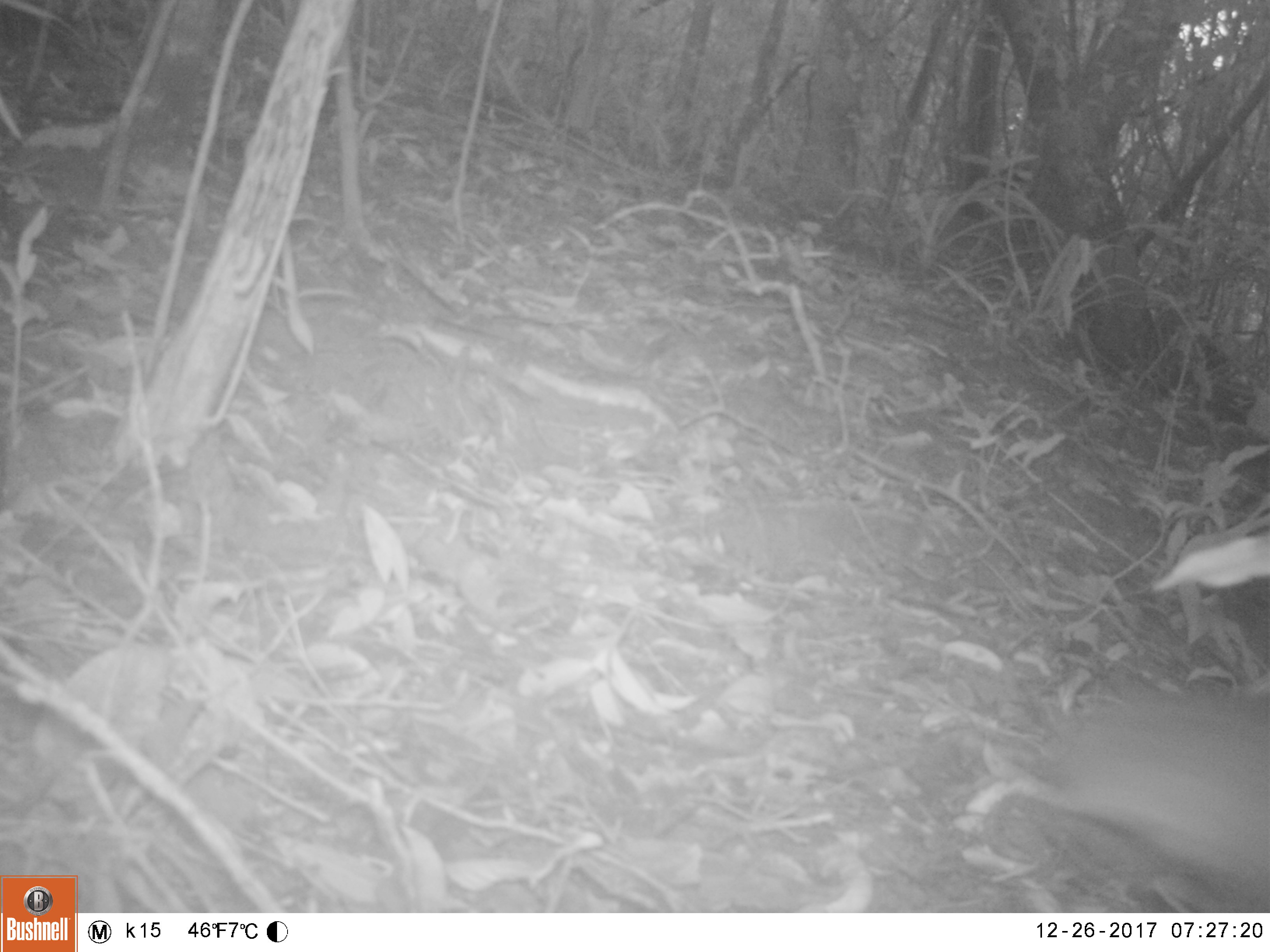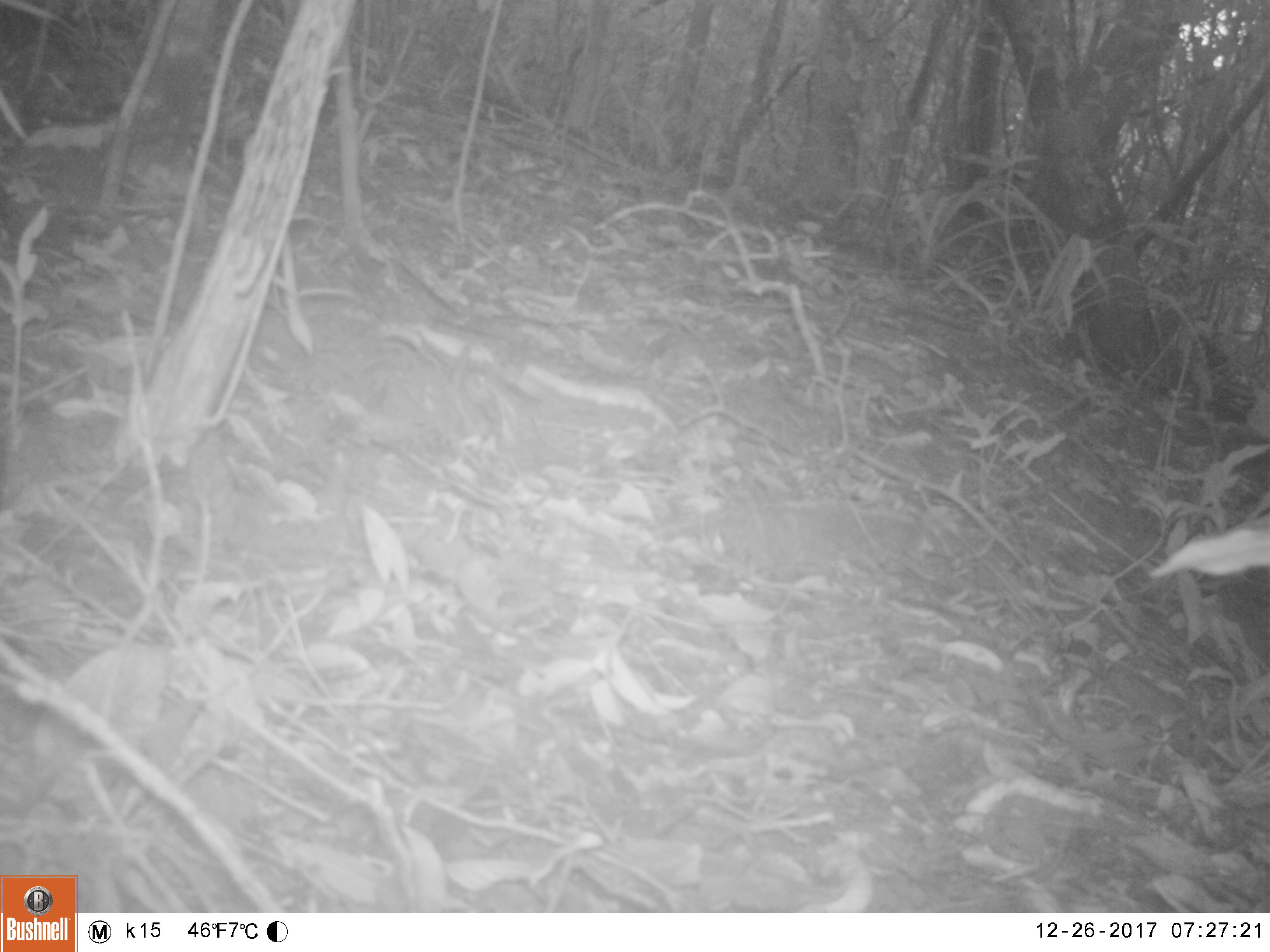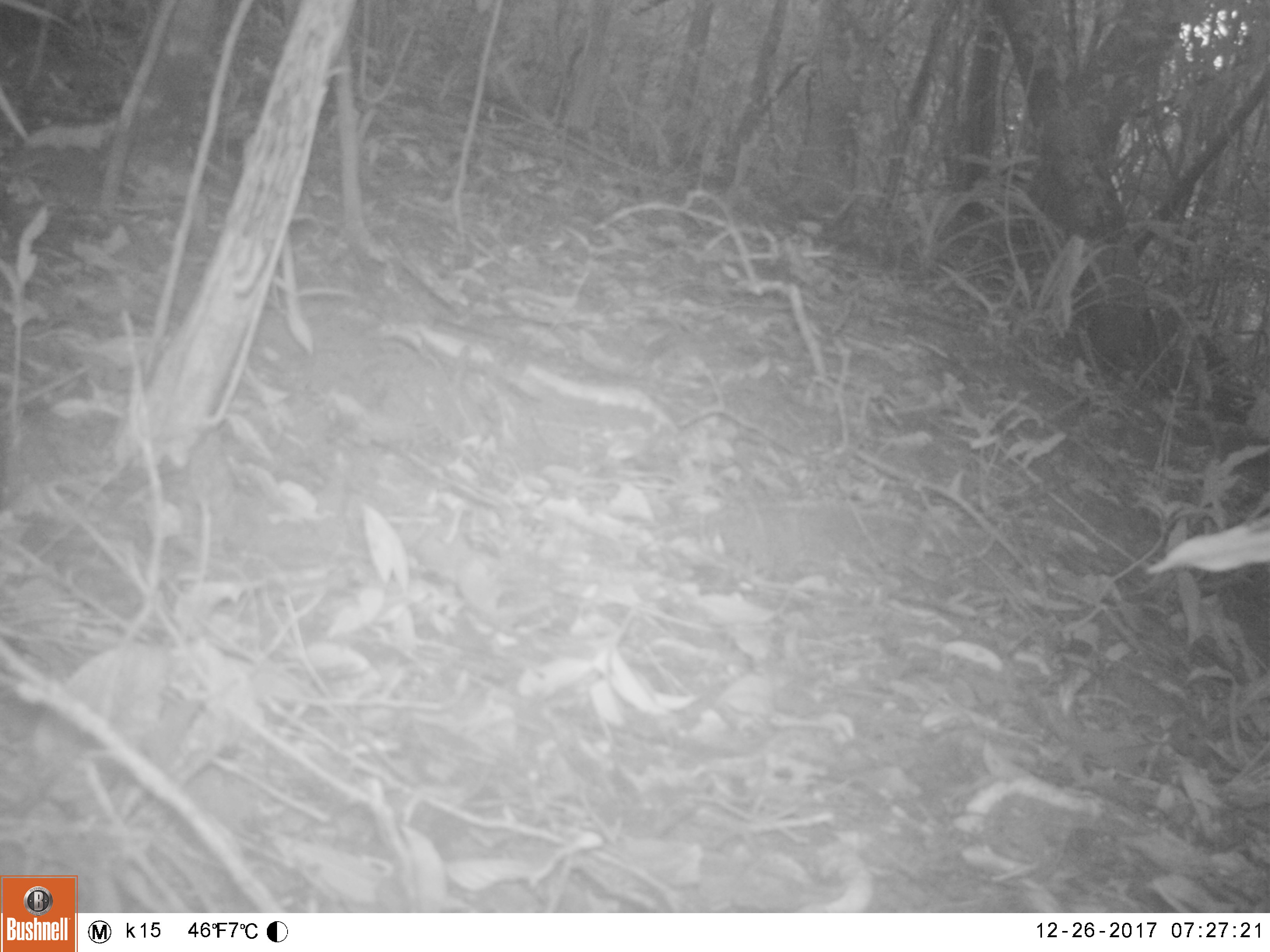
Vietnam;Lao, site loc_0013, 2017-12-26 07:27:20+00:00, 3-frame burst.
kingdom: Animalia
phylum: Chordata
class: Mammalia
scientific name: Mammalia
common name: mammal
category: unidentified small mammal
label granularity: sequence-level